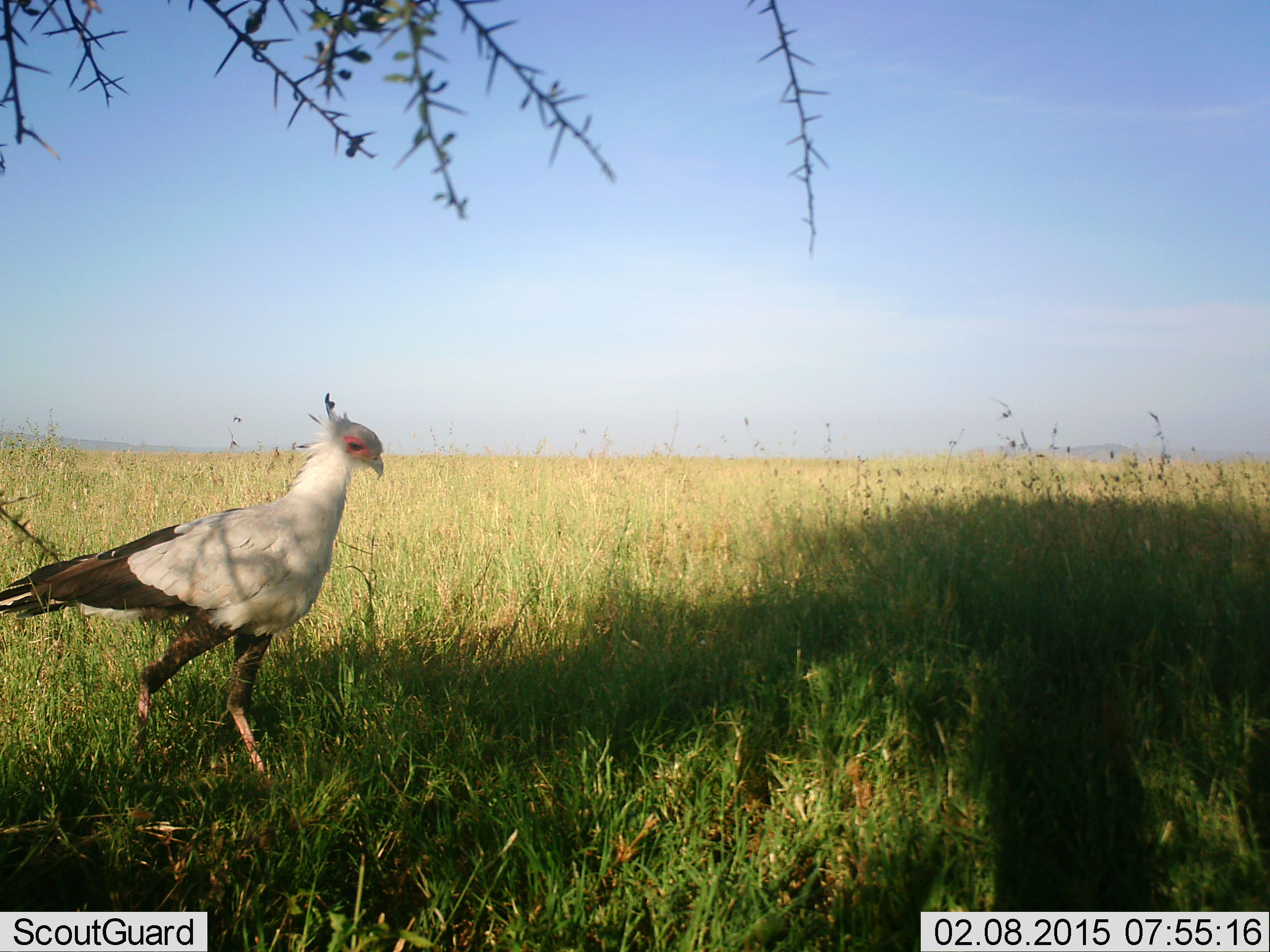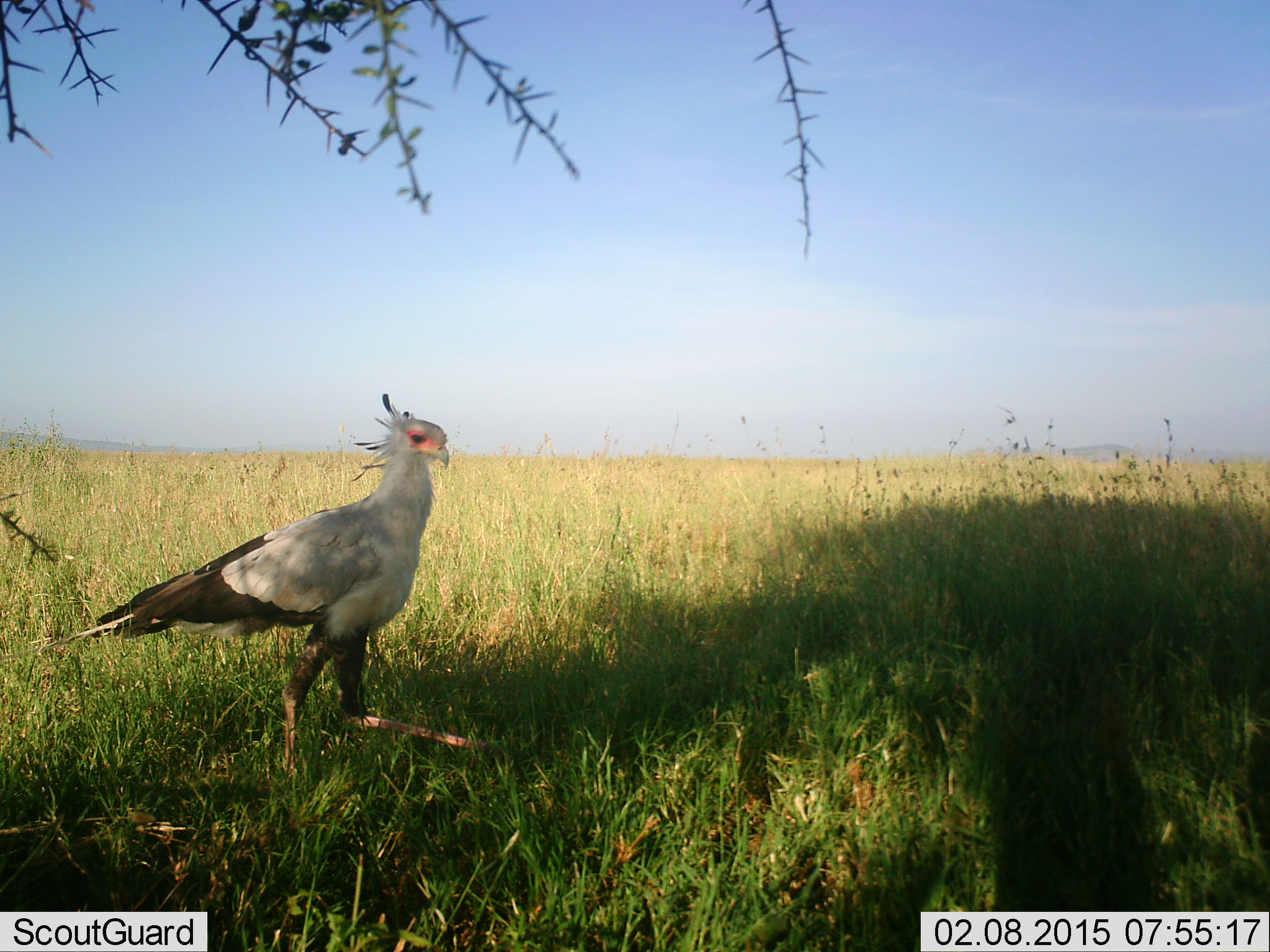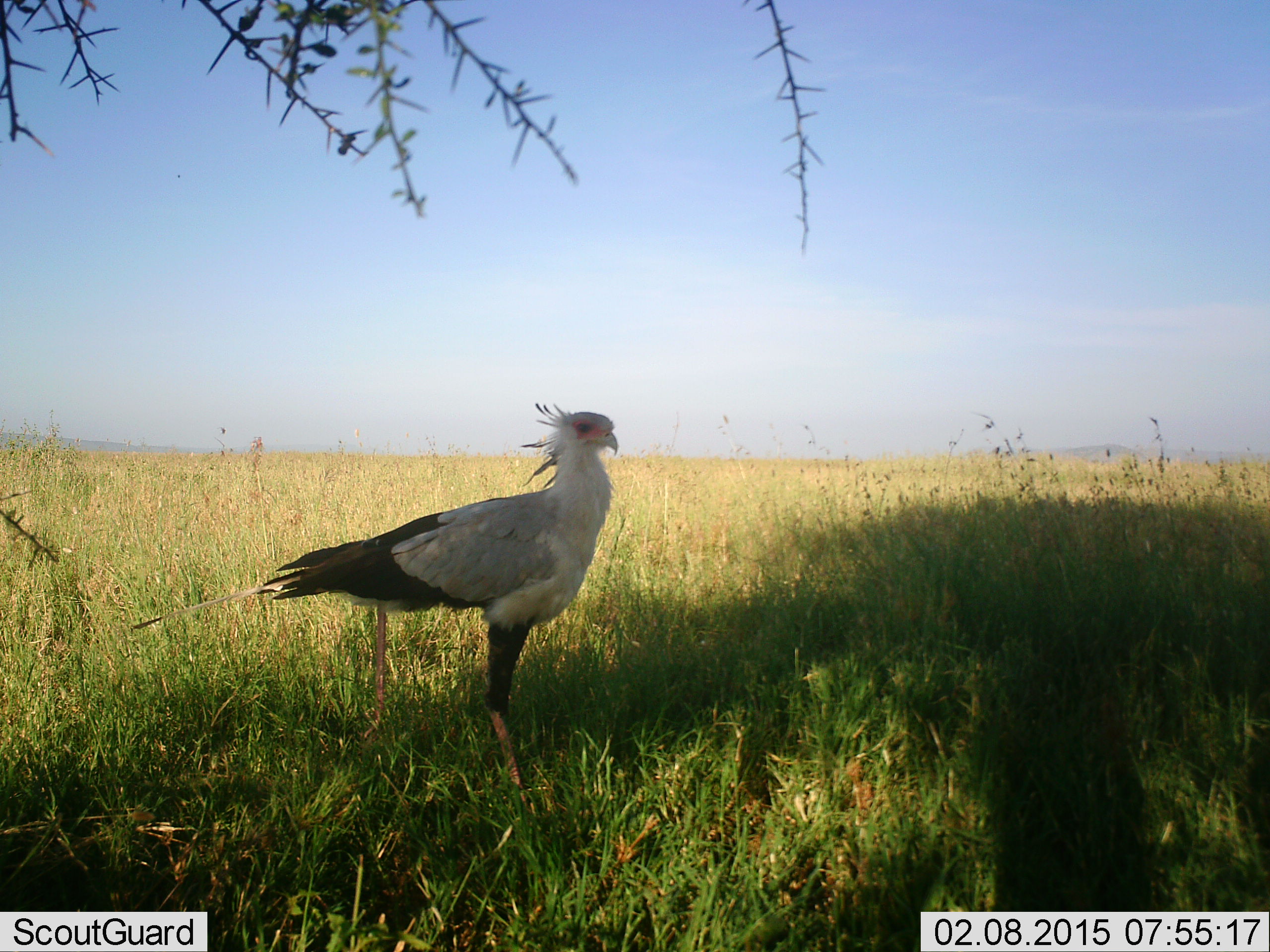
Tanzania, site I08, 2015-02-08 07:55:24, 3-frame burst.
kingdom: Animalia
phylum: Chordata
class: Aves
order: Accipitriformes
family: Sagittariidae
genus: Sagittarius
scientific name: Sagittarius serpentarius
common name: secretary bird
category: secretarybird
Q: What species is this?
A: Secretarybird (secretary bird) (Sagittarius serpentarius).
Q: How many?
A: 1.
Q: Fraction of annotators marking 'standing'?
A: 20%.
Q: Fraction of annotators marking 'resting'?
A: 0%.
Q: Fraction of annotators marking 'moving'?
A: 80%.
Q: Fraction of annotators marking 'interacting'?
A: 0%.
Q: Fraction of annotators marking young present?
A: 0%.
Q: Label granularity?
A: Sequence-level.